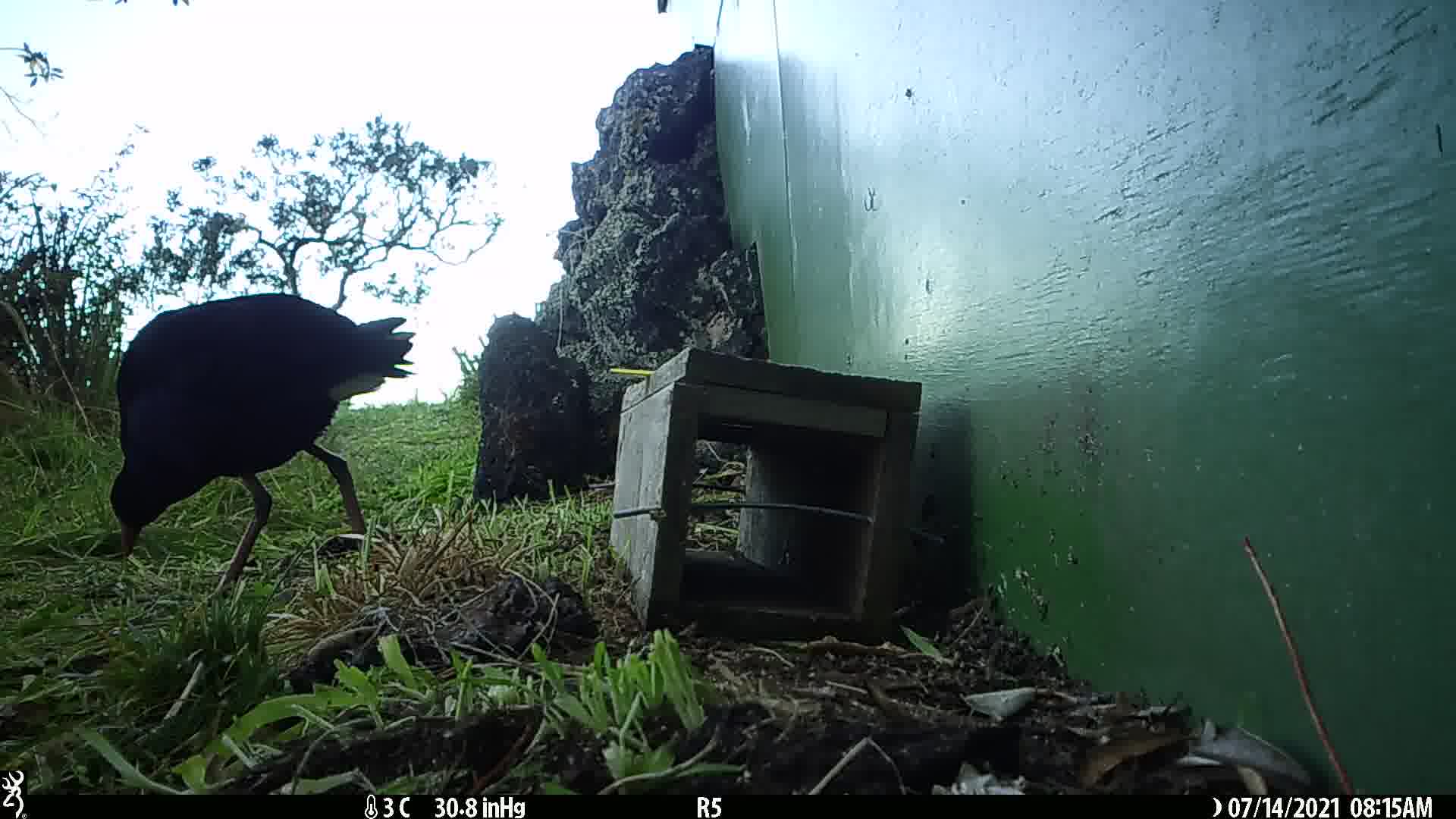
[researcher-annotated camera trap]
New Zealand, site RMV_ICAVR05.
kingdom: Animalia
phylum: Chordata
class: Aves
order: Gruiformes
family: Rallidae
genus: Porphyrio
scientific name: Porphyrio melanotus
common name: australasian swamphen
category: pukeko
Pukeko (australasian swamphen) (Porphyrio melanotus).